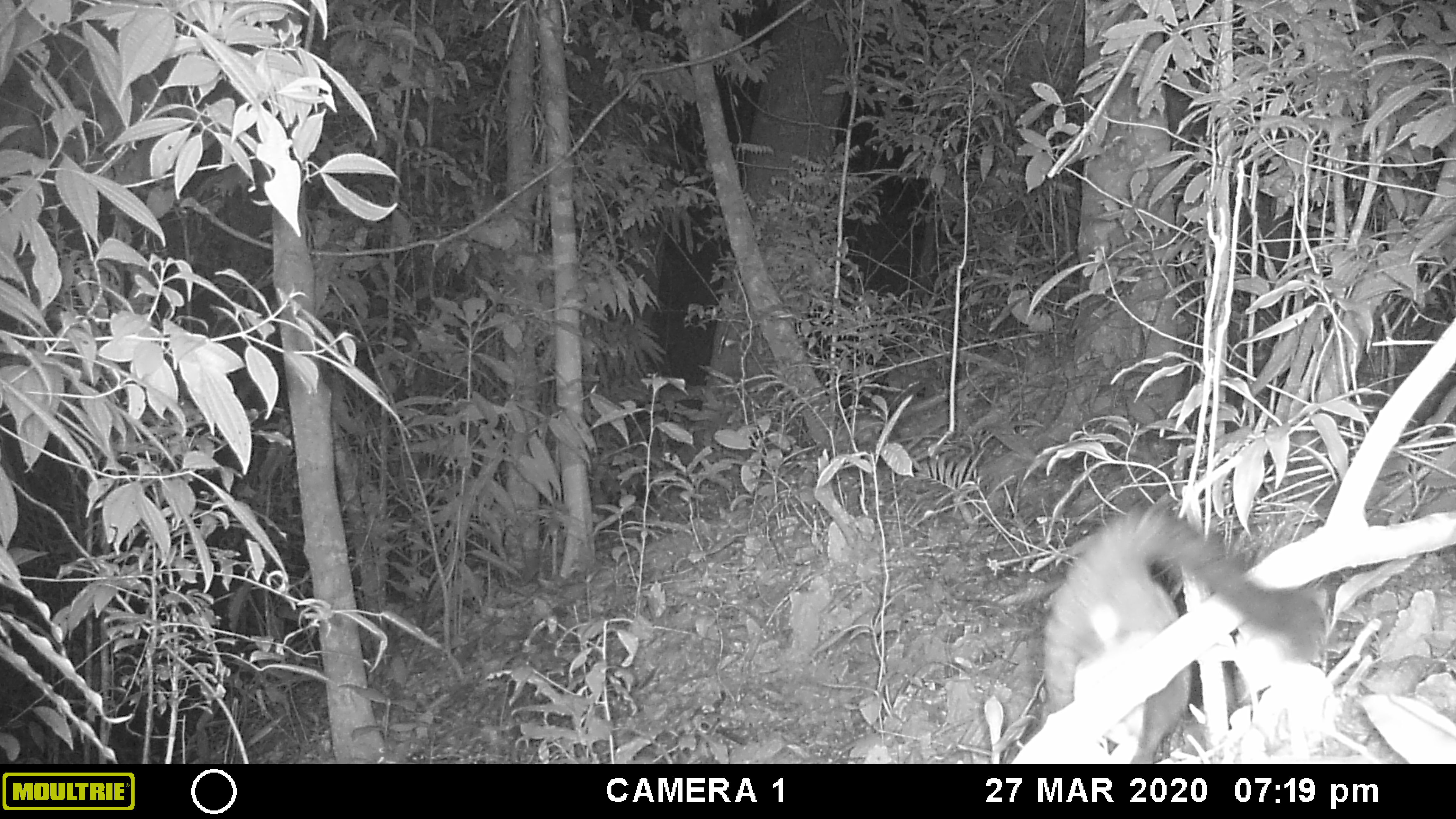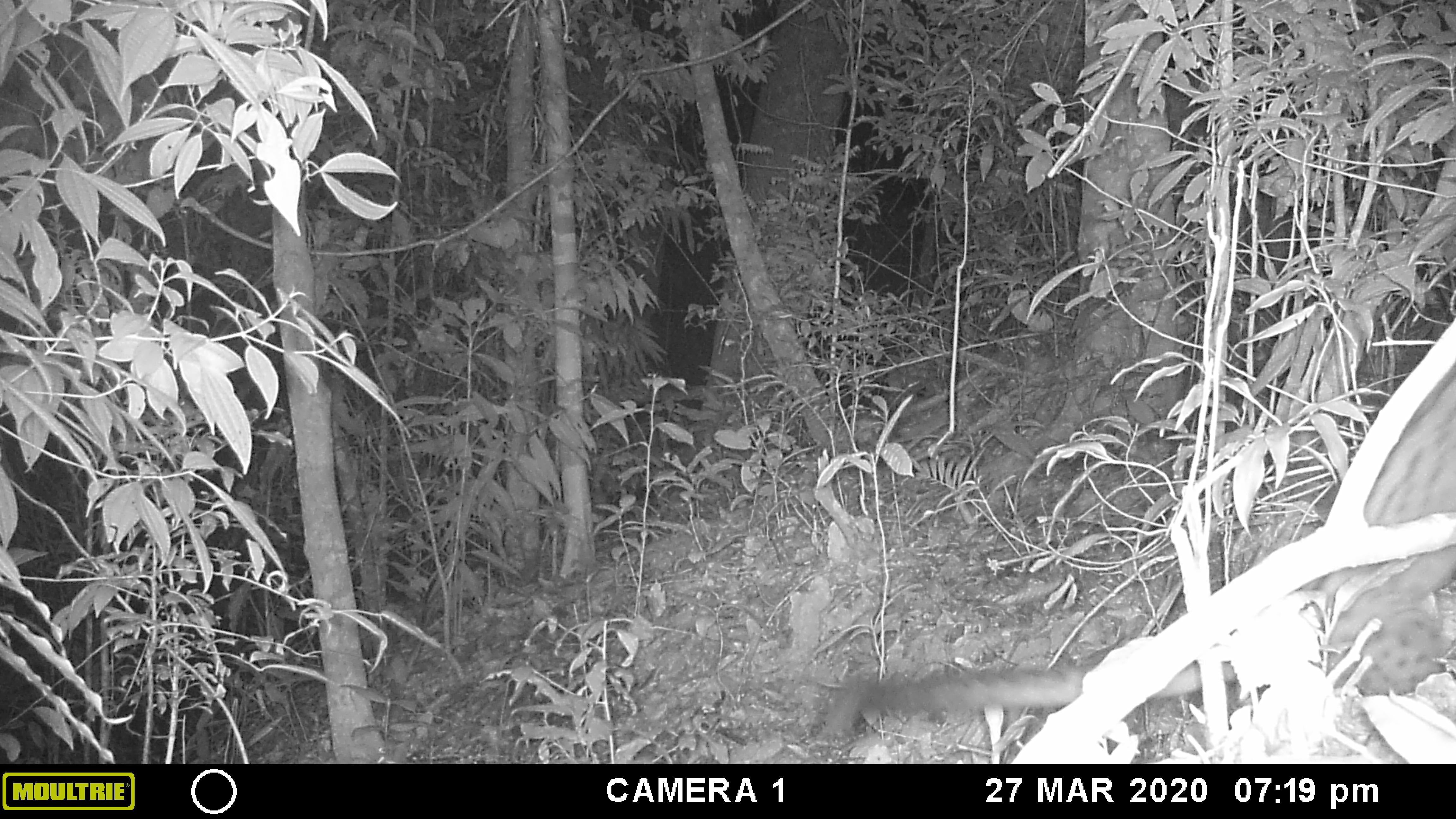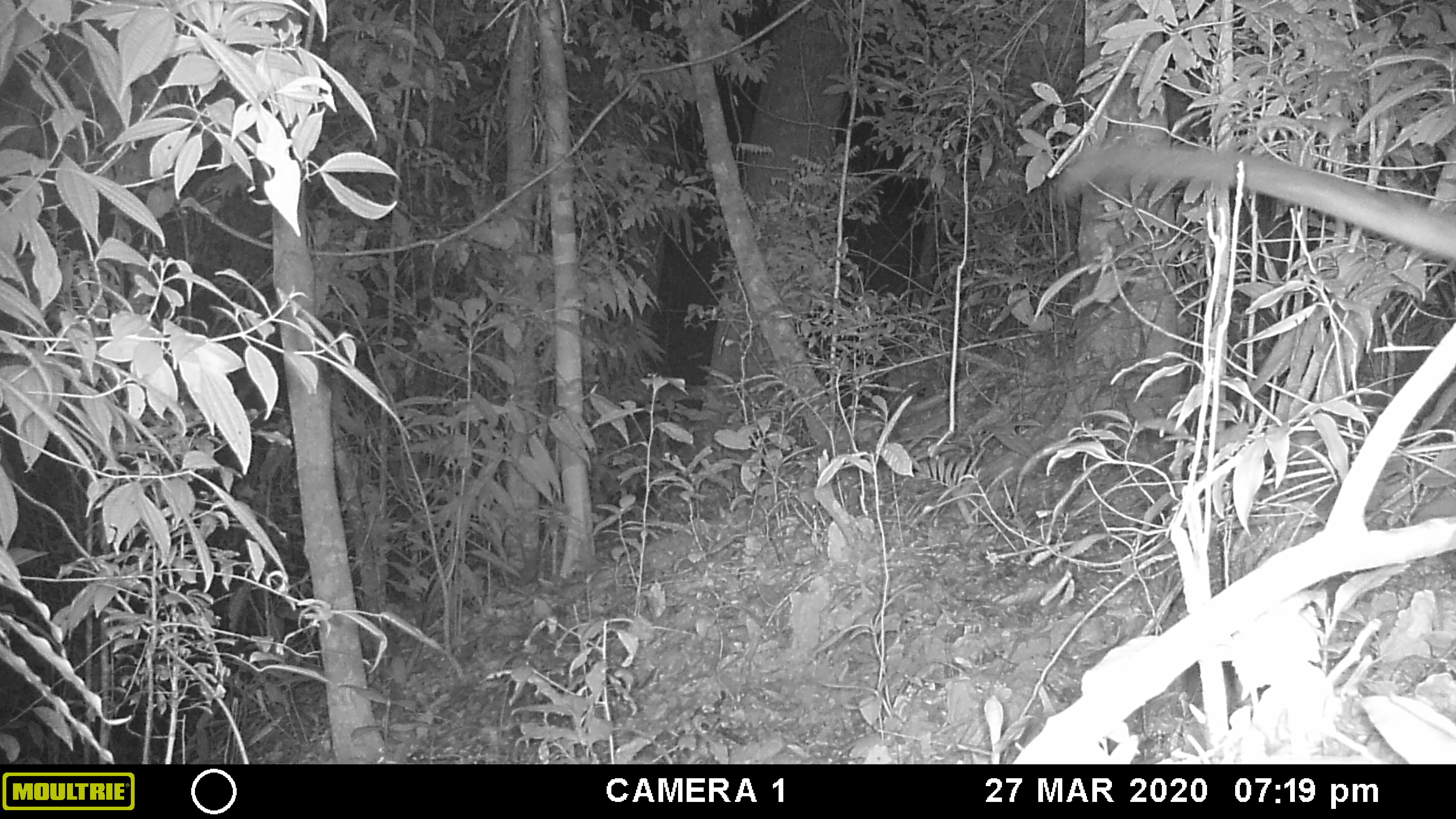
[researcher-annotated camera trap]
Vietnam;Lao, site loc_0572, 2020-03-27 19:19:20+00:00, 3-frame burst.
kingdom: Animalia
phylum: Chordata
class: Mammalia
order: Carnivora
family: Viverridae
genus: Paradoxurus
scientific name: Paradoxurus hermaphroditus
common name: common palm civet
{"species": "common palm civet (Paradoxurus hermaphroditus)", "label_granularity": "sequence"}